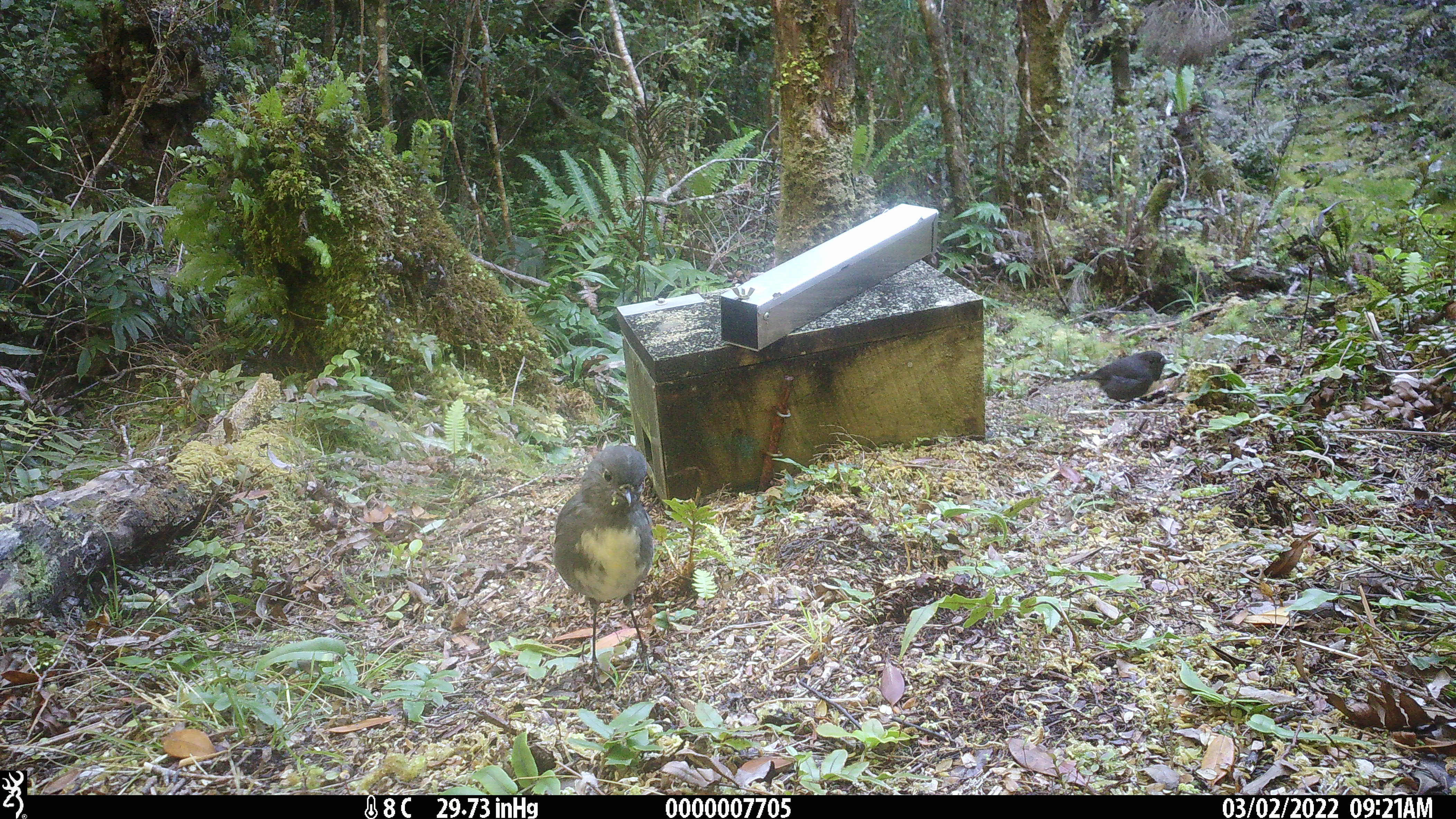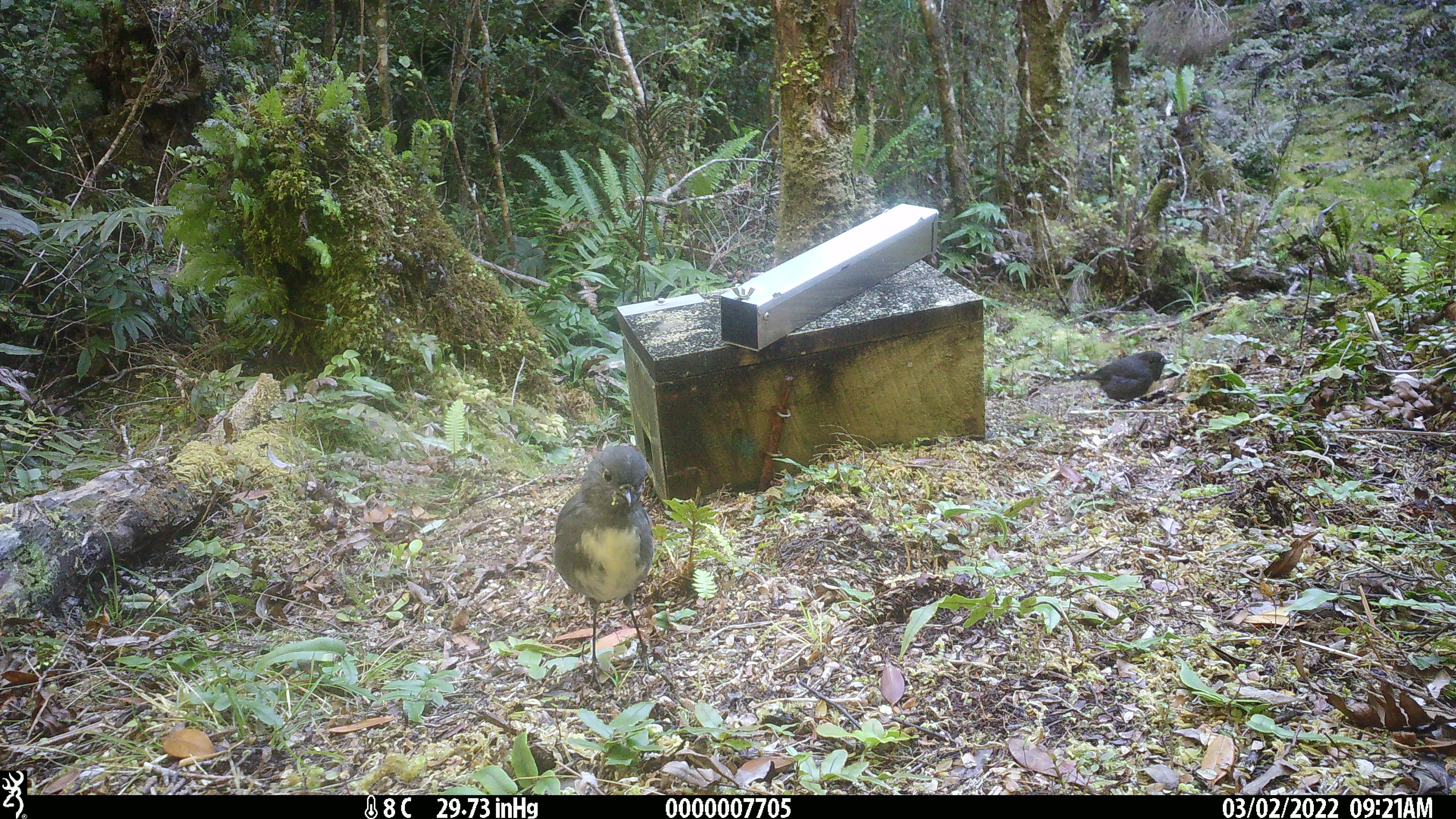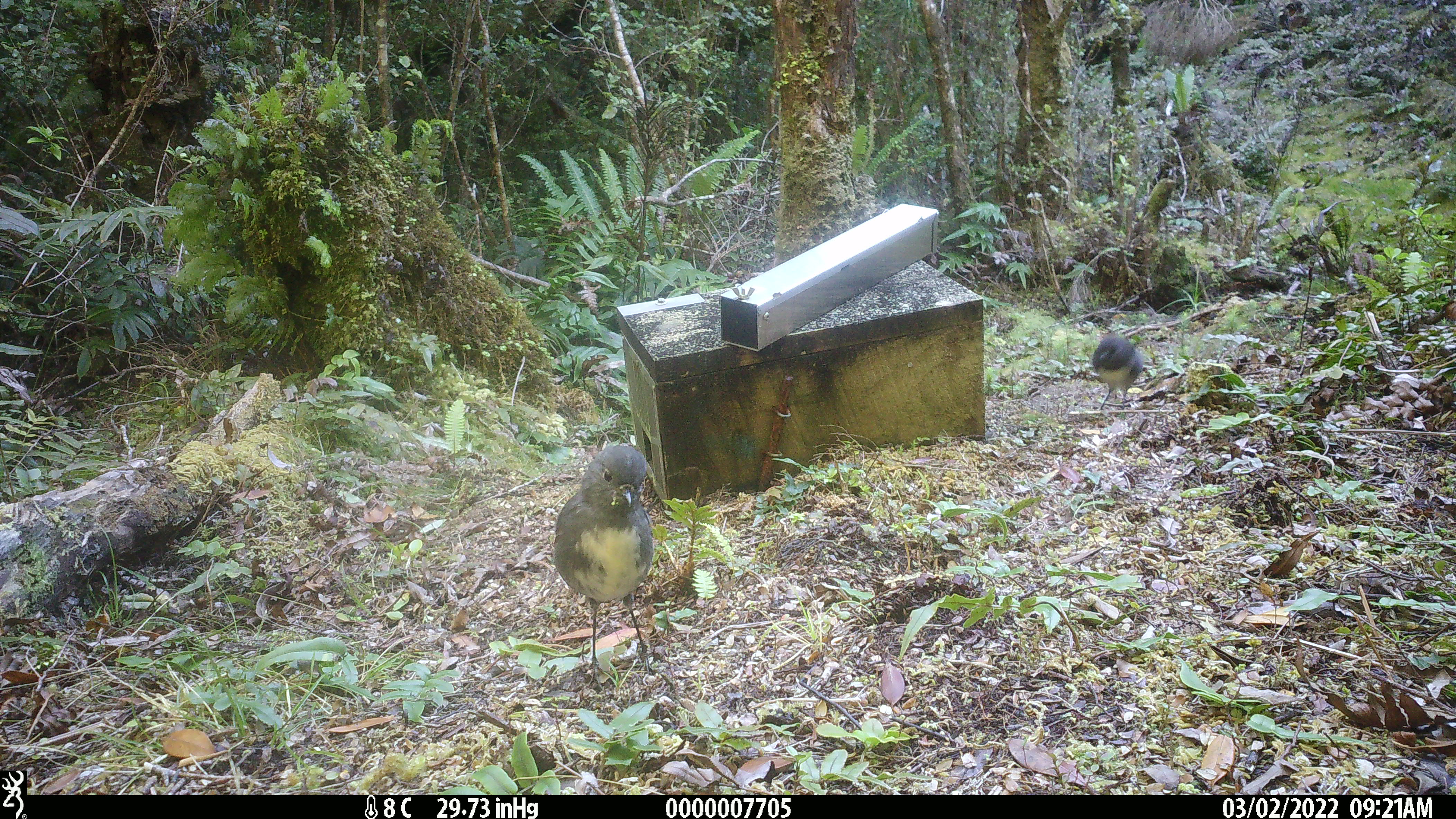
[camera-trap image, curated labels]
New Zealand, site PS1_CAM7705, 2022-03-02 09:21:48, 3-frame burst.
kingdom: Animalia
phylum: Chordata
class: Aves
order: Passeriformes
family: Petroicidae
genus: Petroica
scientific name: Petroica australis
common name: new zealand robin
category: robin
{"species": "robin (new zealand robin) (Petroica australis)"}